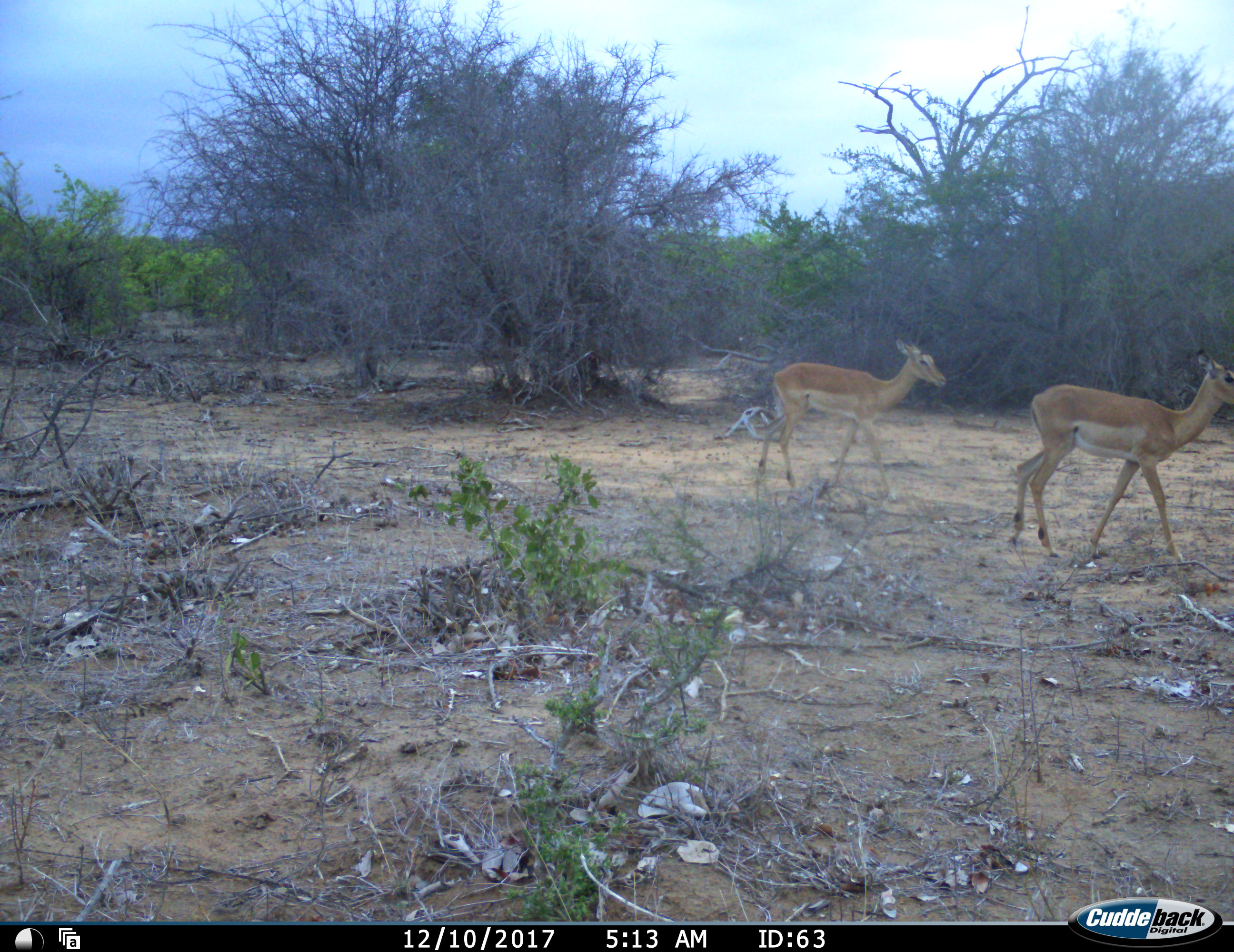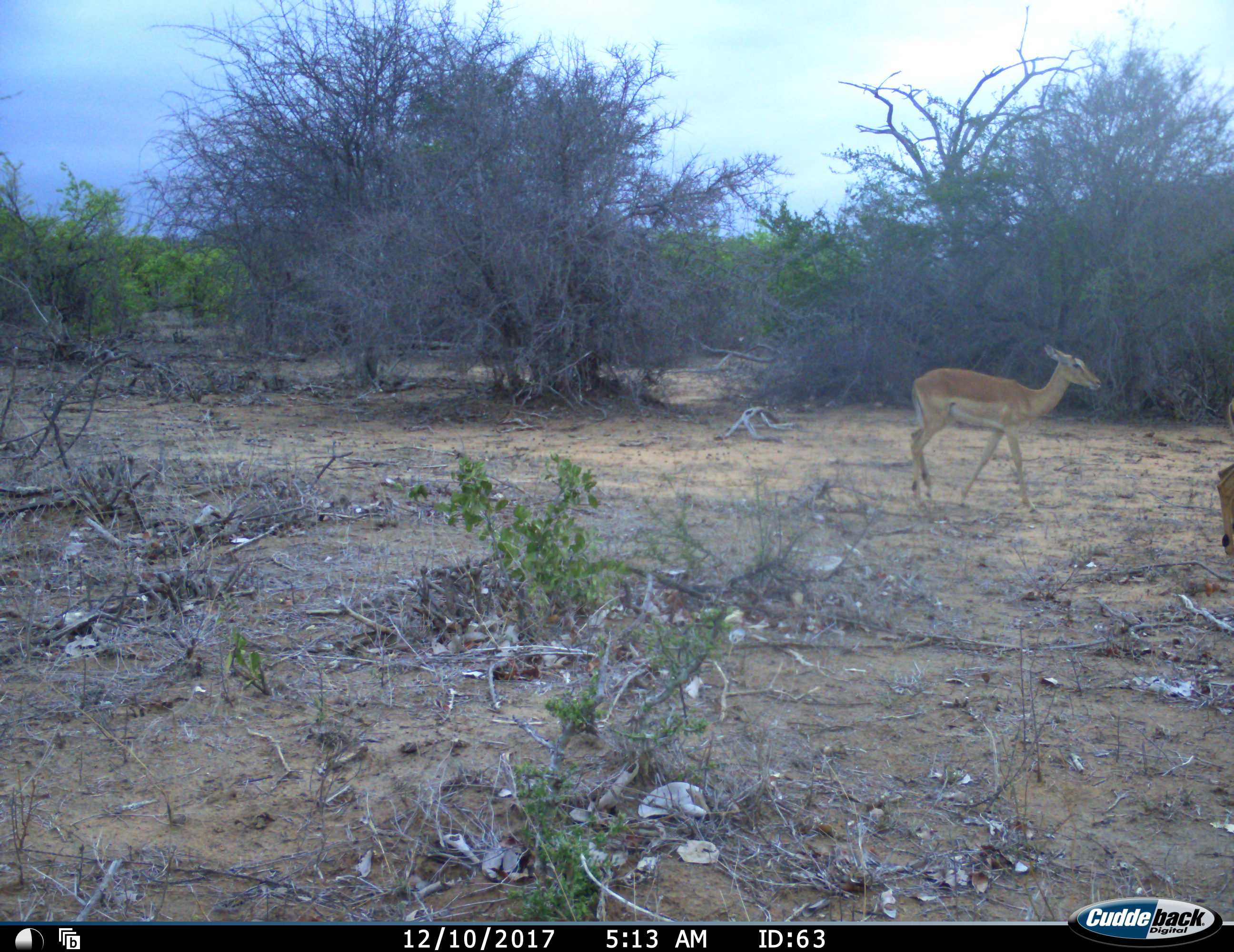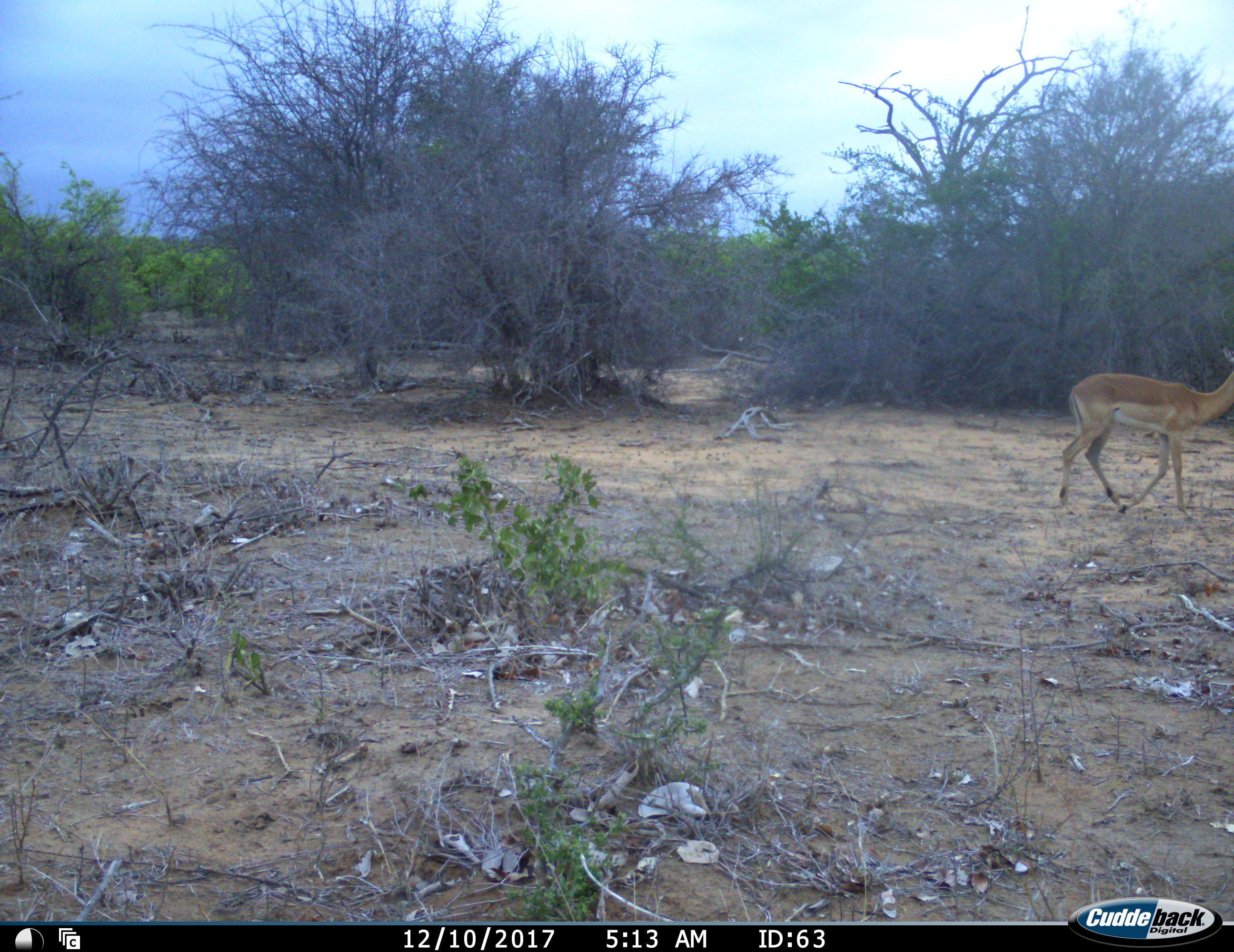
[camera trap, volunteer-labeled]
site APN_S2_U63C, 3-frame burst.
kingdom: Animalia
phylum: Chordata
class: Mammalia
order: Artiodactyla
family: Bovidae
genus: Aepyceros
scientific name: Aepyceros melampus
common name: impala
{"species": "impala (Aepyceros melampus)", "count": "2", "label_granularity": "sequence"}